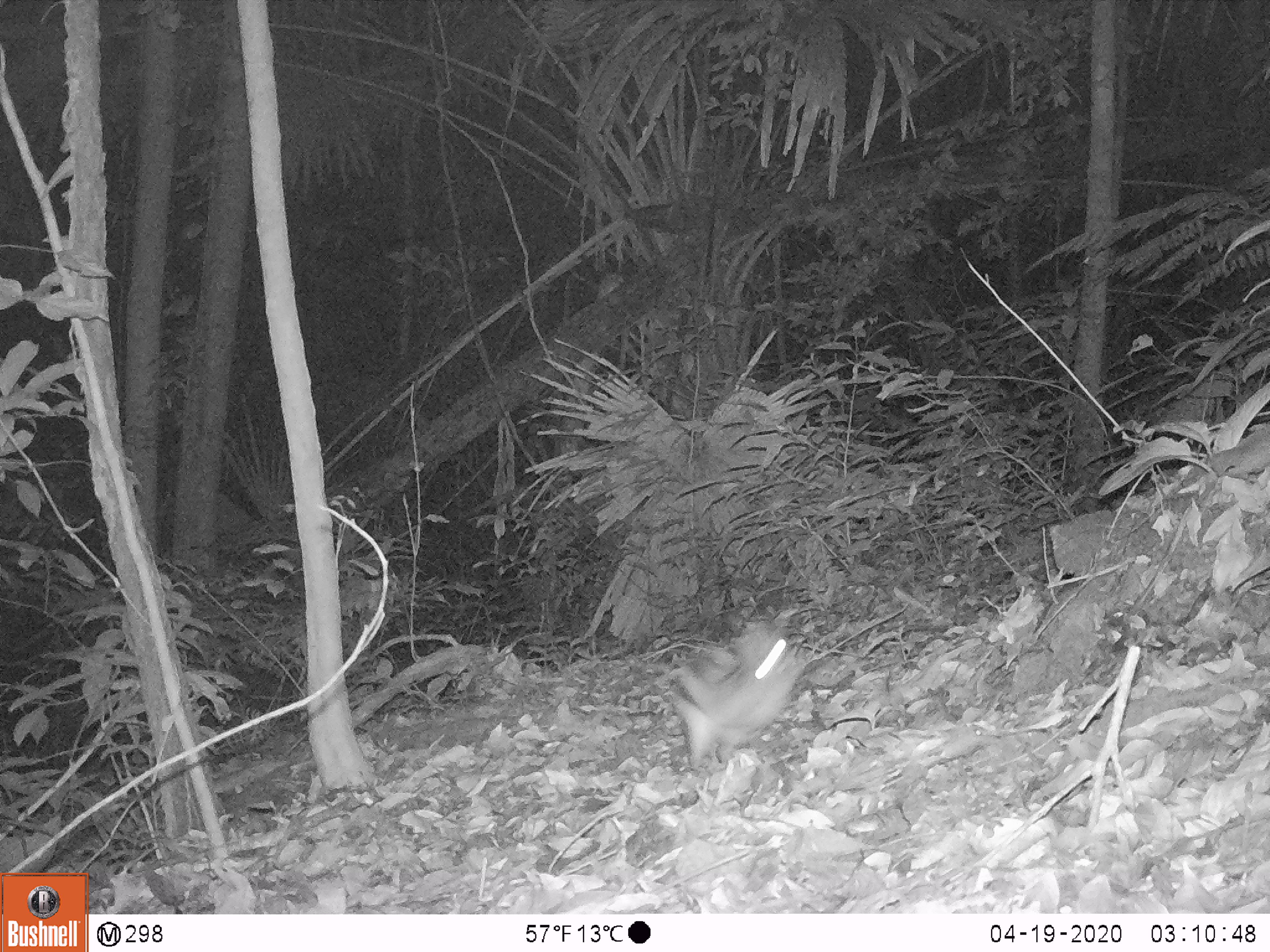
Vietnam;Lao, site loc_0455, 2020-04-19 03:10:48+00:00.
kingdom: Animalia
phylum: Chordata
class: Mammalia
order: Lagomorpha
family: Leporidae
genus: Nesolagus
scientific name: Nesolagus timminsi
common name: annamite striped rabbit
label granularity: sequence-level